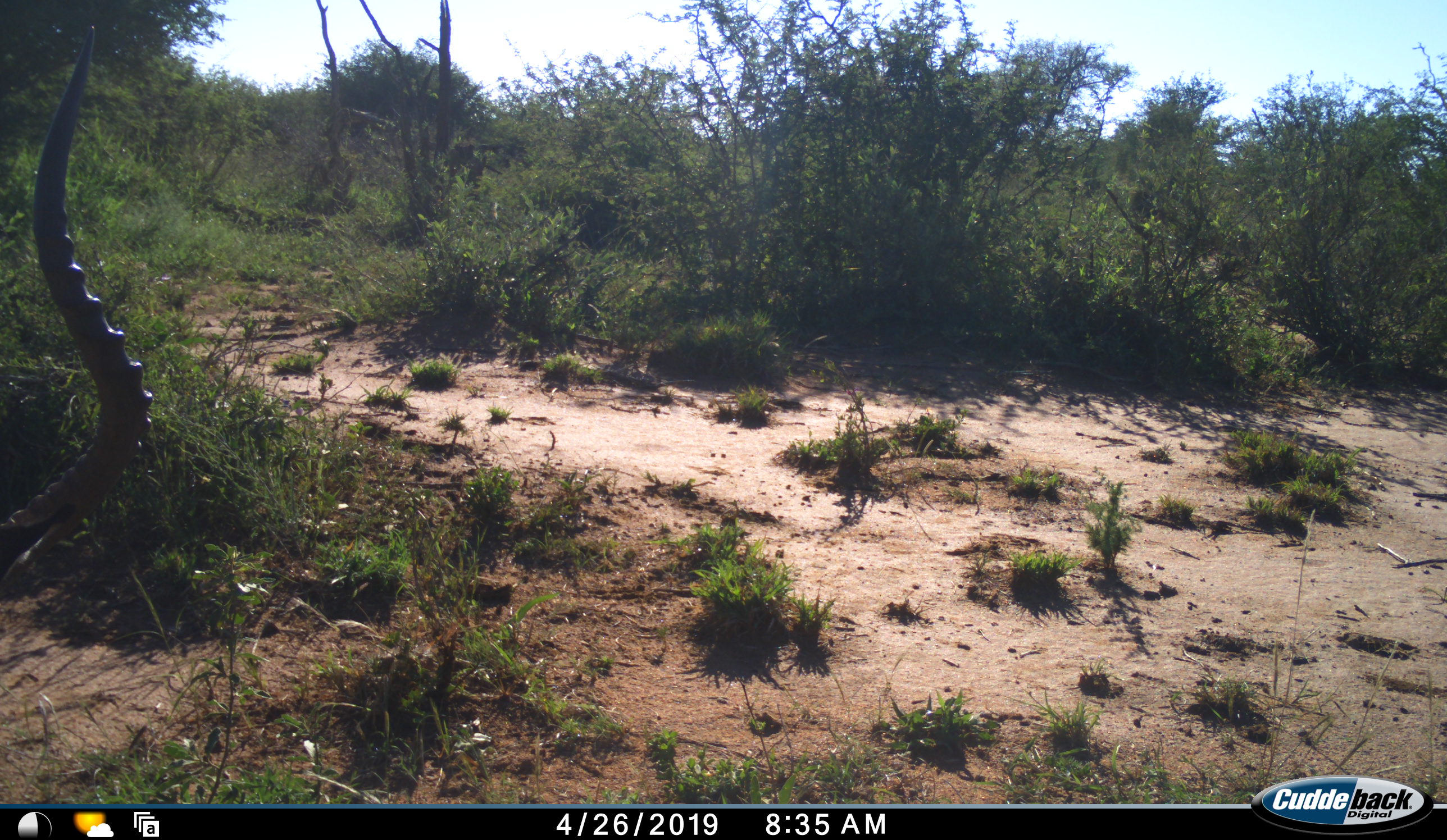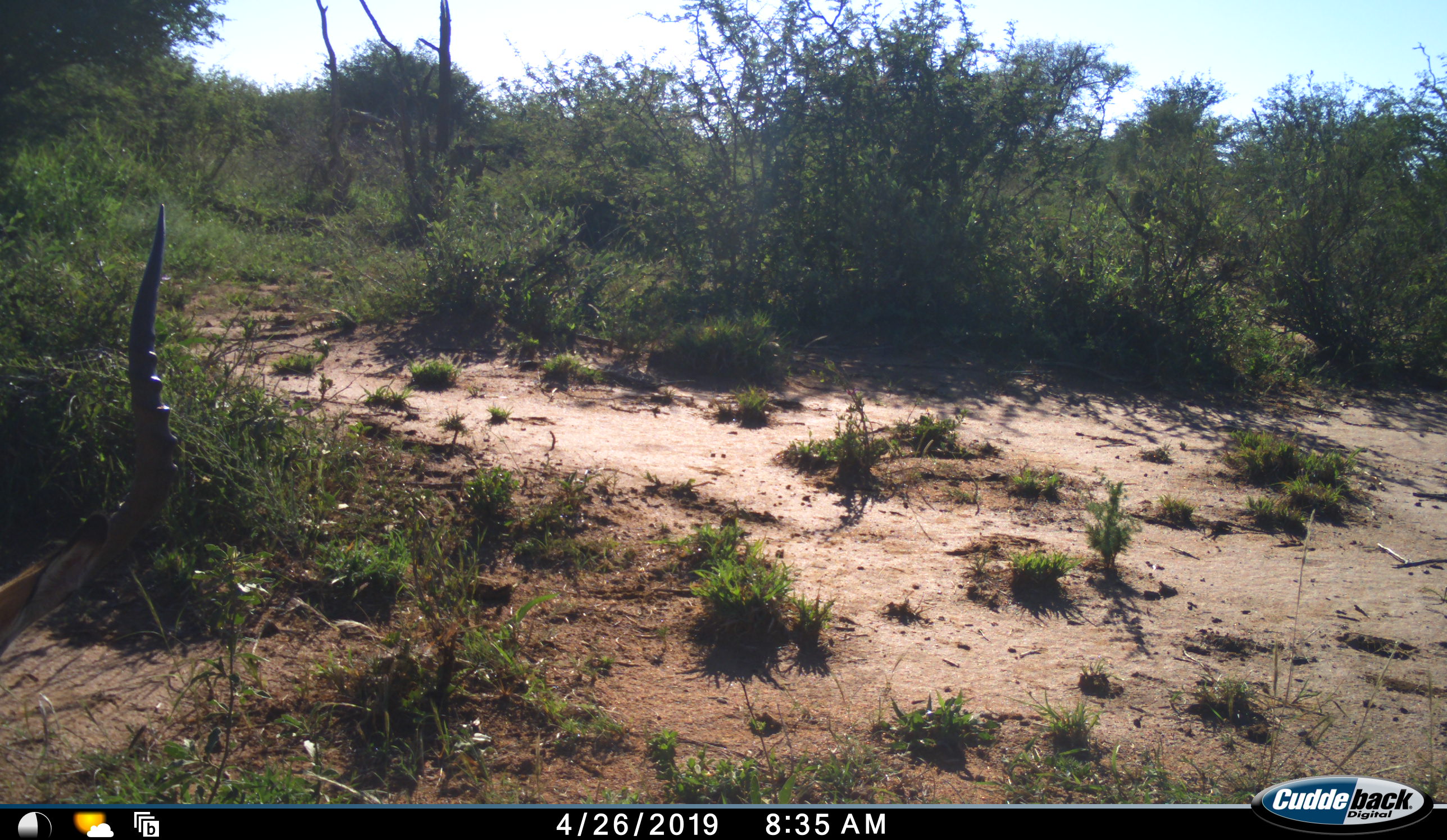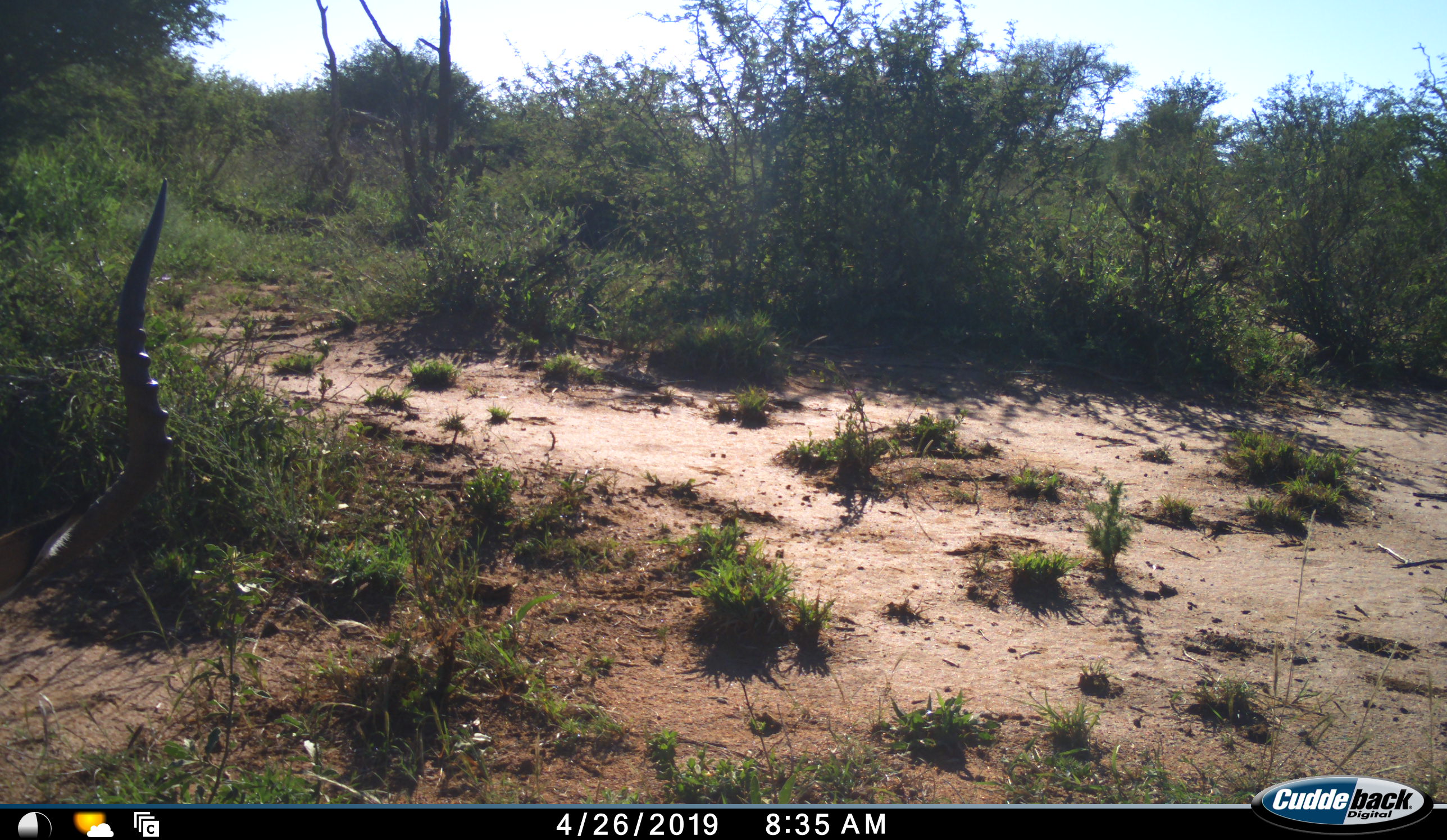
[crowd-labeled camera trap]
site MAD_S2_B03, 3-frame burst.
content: unidentified animal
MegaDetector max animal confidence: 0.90